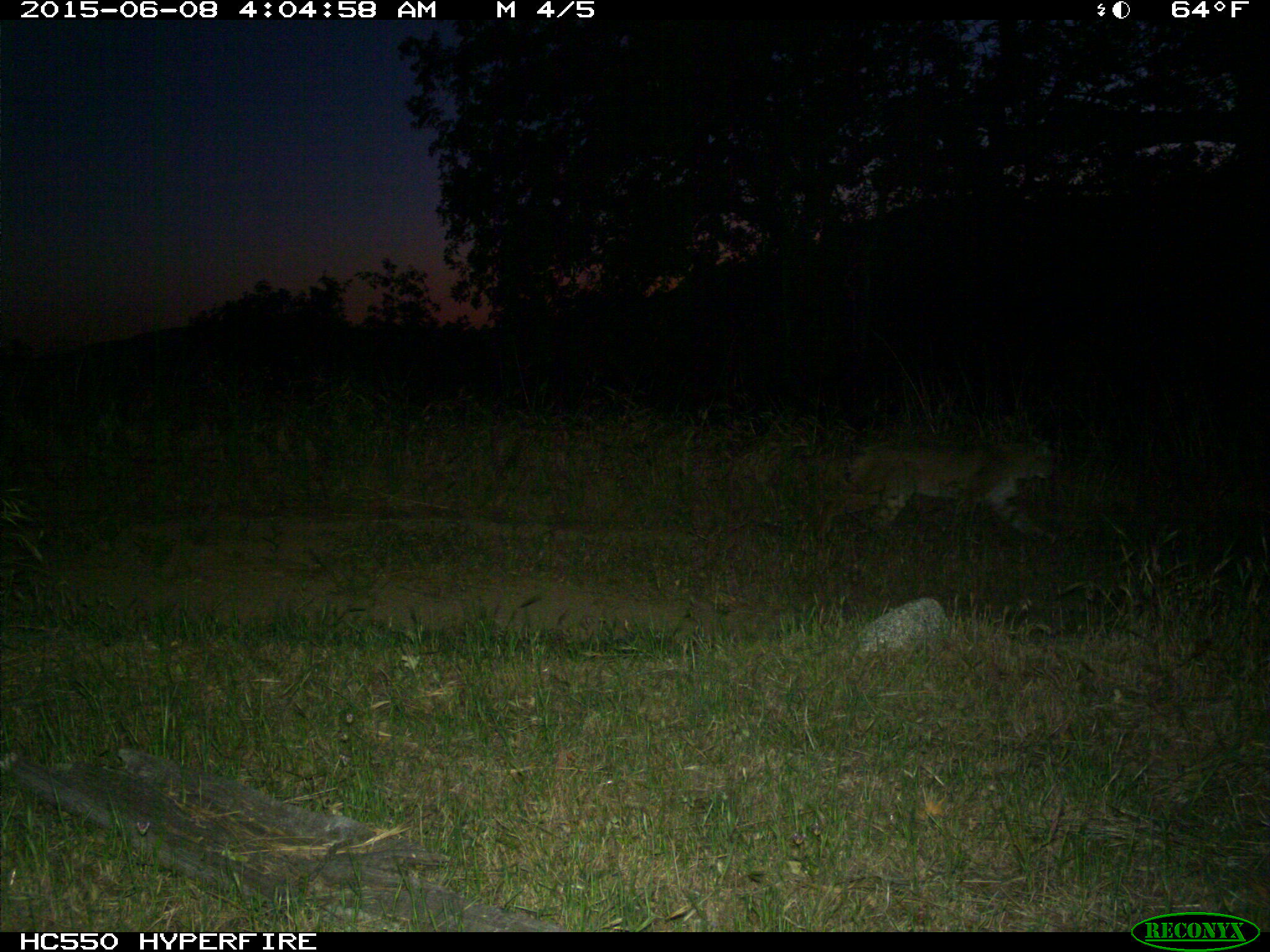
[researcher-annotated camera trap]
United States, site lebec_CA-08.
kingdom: Animalia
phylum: Chordata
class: Mammalia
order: Carnivora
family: Felidae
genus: Lynx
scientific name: Lynx rufus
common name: bobcat